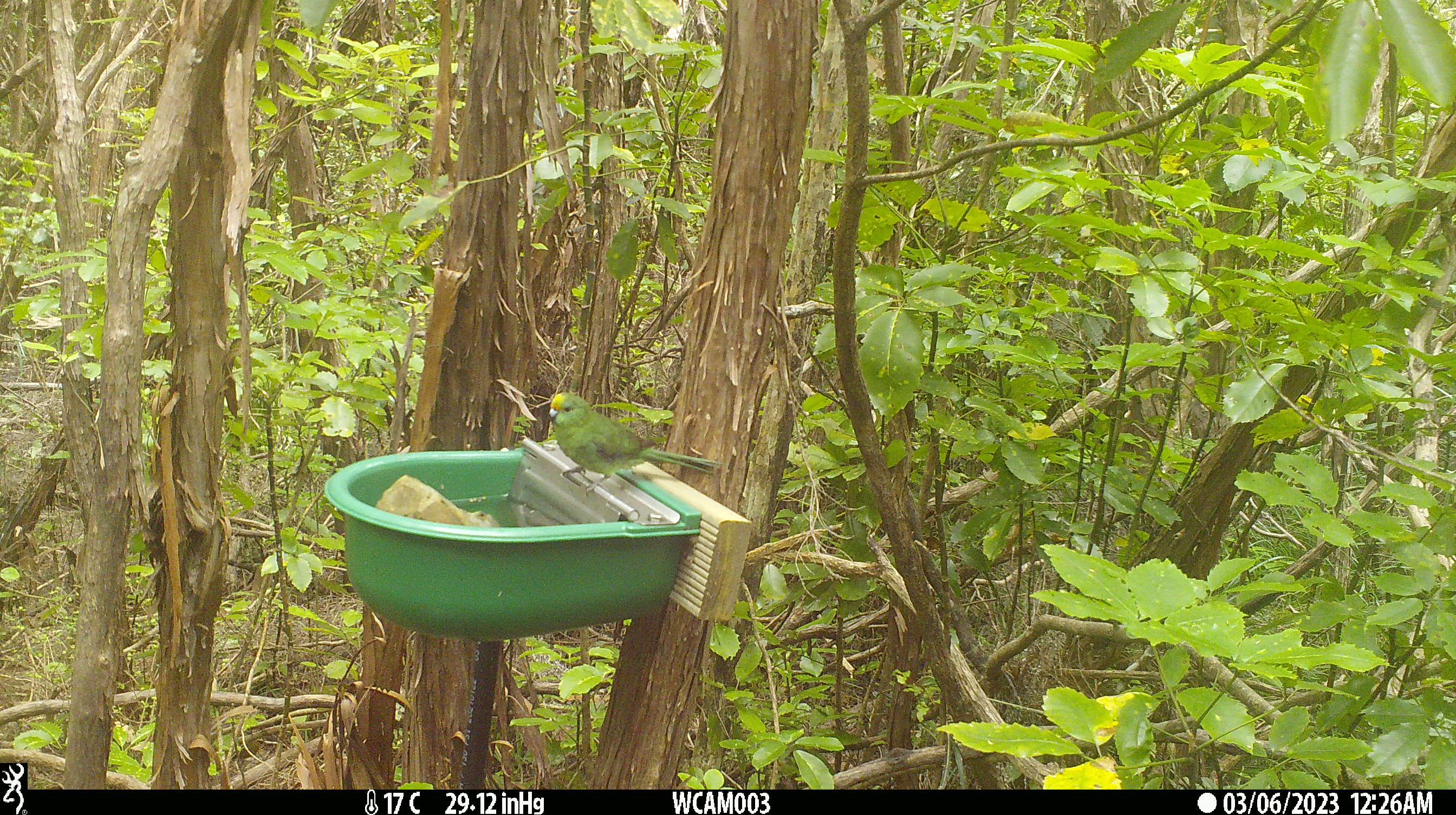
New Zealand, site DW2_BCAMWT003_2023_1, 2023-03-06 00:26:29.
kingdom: Animalia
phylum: Chordata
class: Aves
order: Psittaciformes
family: Psittaculidae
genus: Cyanoramphus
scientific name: Cyanoramphus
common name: parakeet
Parakeet (Cyanoramphus).